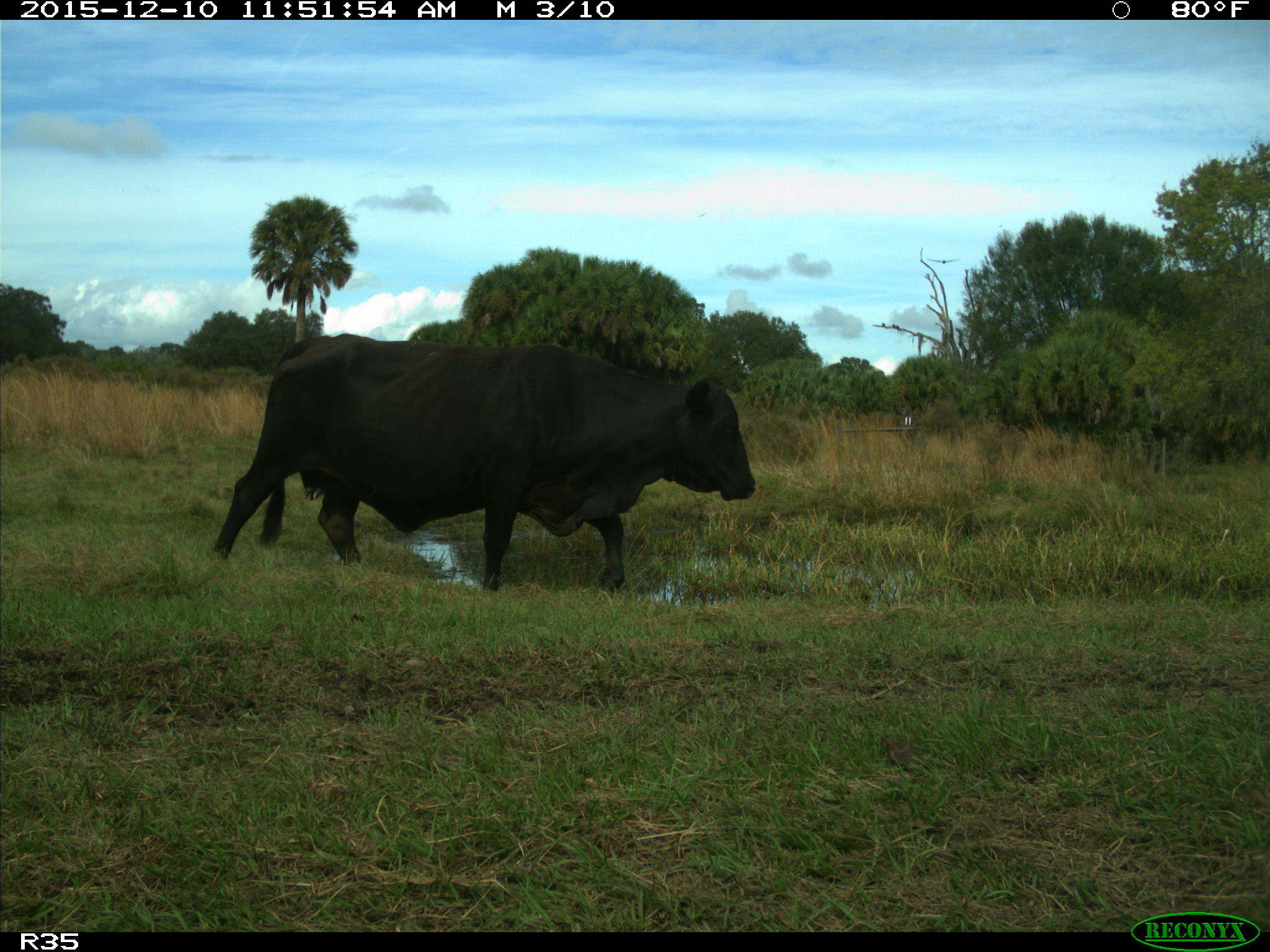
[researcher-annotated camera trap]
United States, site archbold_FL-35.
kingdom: Animalia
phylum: Chordata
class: Mammalia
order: Artiodactyla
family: Bovidae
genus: Bos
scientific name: Bos taurus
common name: domestic cow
Bos taurus (domestic cow).